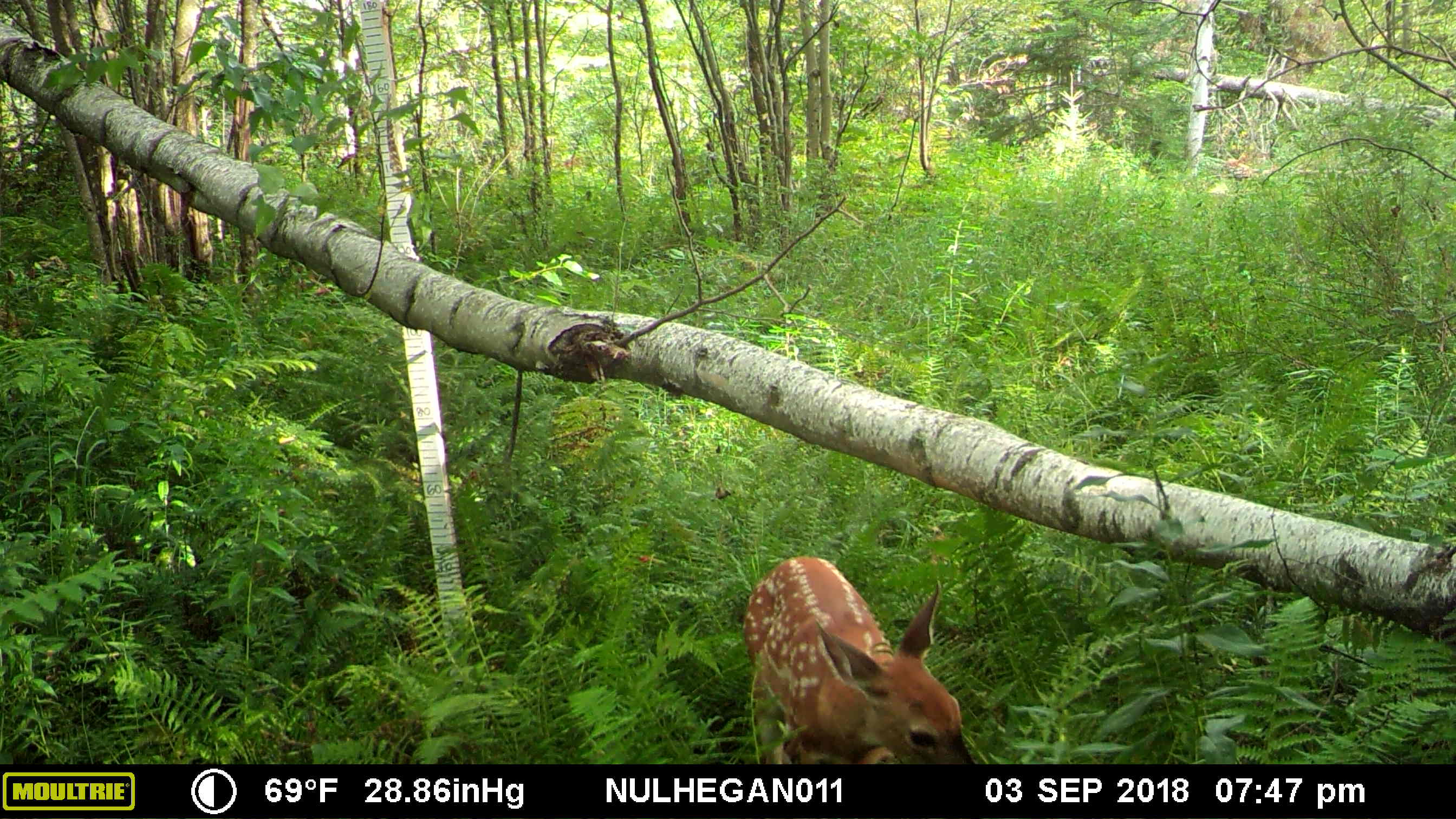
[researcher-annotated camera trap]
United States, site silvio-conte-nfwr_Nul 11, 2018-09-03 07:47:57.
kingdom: Animalia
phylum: Chordata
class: Mammalia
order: Artiodactyla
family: Cervidae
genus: Odocoileus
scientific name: Odocoileus virginianus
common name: white-tailed deer